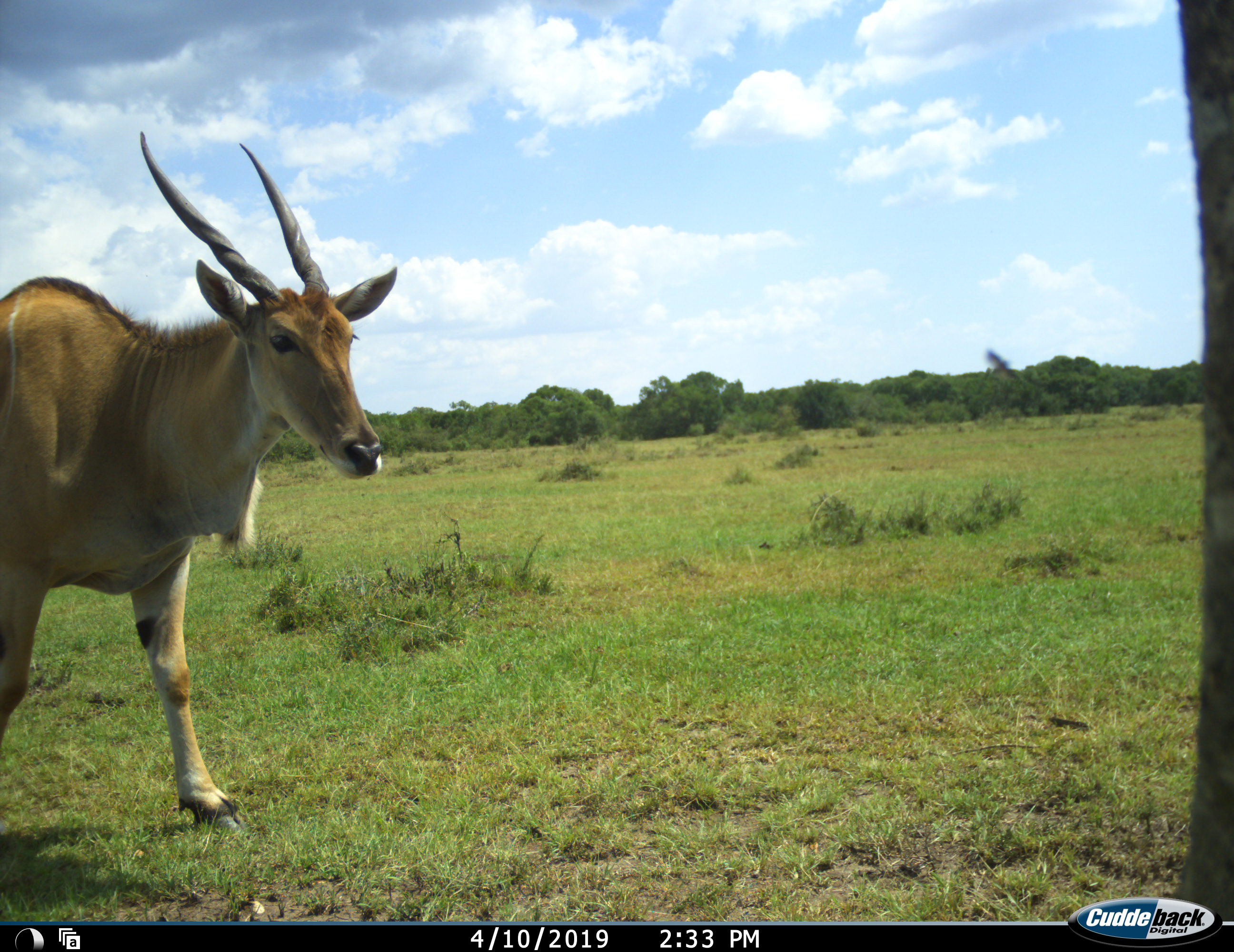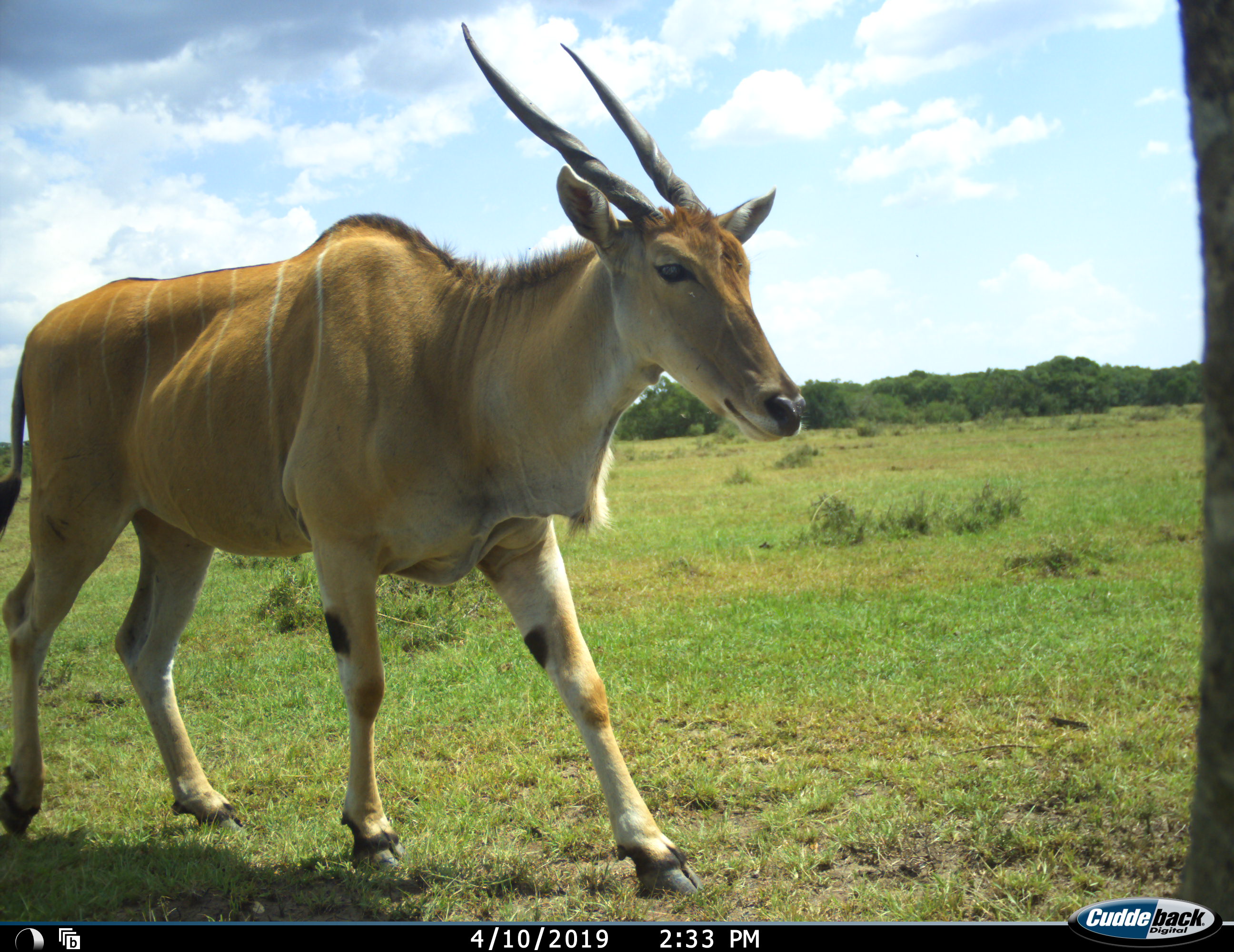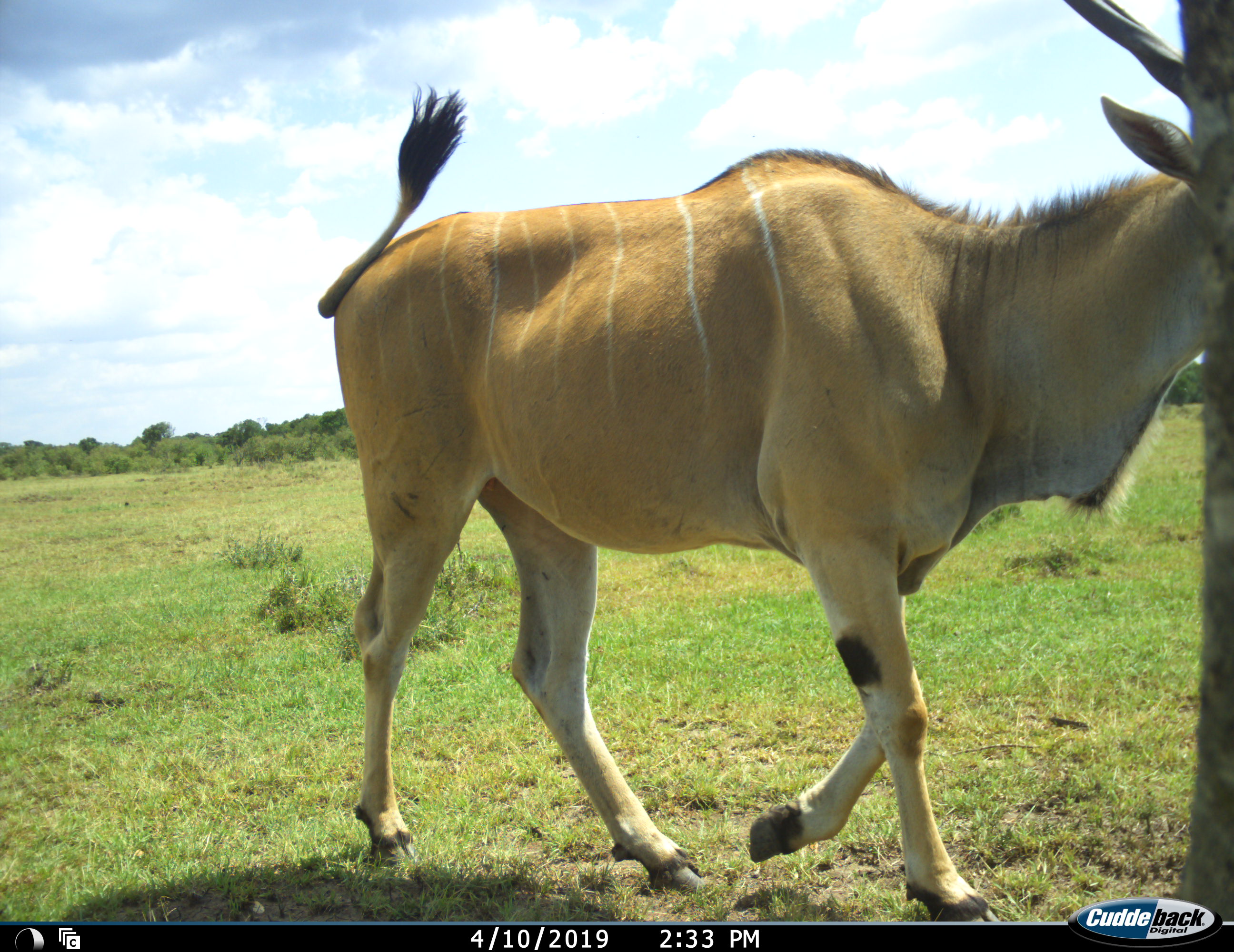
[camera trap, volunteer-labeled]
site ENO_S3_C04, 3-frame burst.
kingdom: Animalia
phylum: Chordata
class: Mammalia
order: Artiodactyla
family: Bovidae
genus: Tragelaphus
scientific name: Tragelaphus oryx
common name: eland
Eland (Tragelaphus oryx), count 1. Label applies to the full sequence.